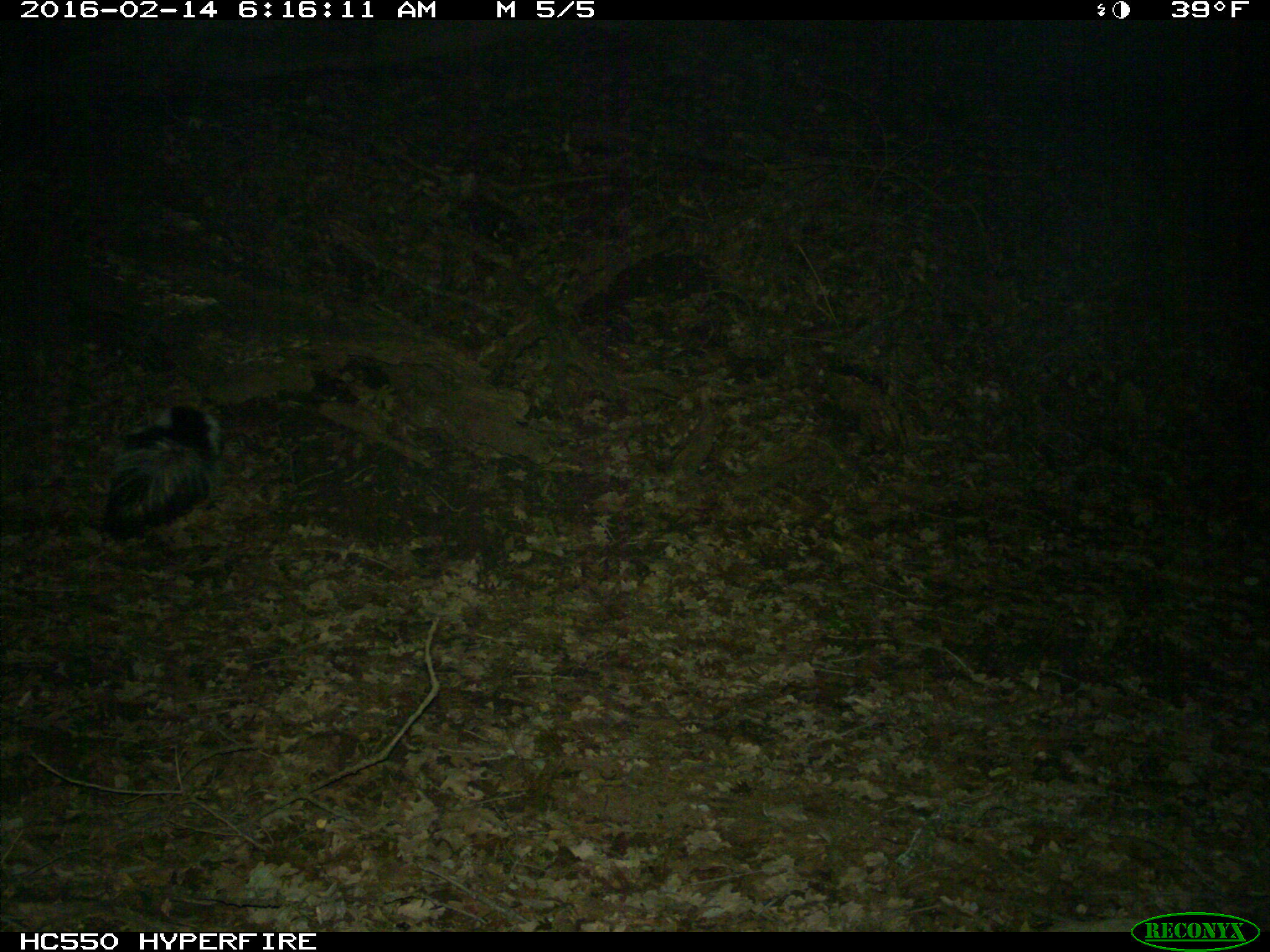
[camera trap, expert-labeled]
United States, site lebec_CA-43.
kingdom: Animalia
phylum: Chordata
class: Mammalia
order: Carnivora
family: Mephitidae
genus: Mephitis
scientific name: Mephitis mephitis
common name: striped skunk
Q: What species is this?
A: Mephitis mephitis (striped skunk).